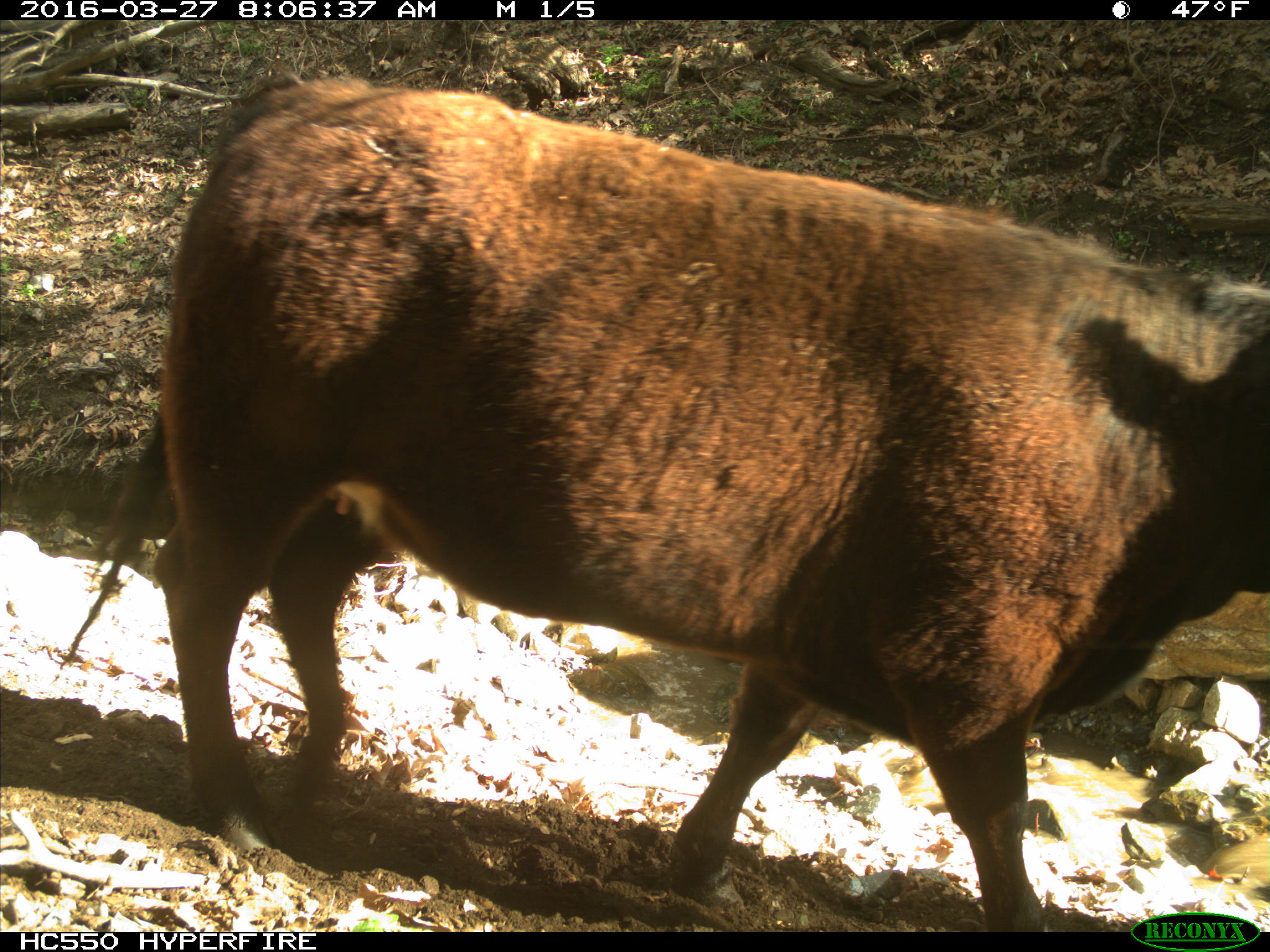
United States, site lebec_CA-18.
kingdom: Animalia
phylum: Chordata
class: Mammalia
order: Artiodactyla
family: Bovidae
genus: Bos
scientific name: Bos taurus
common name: domestic cow